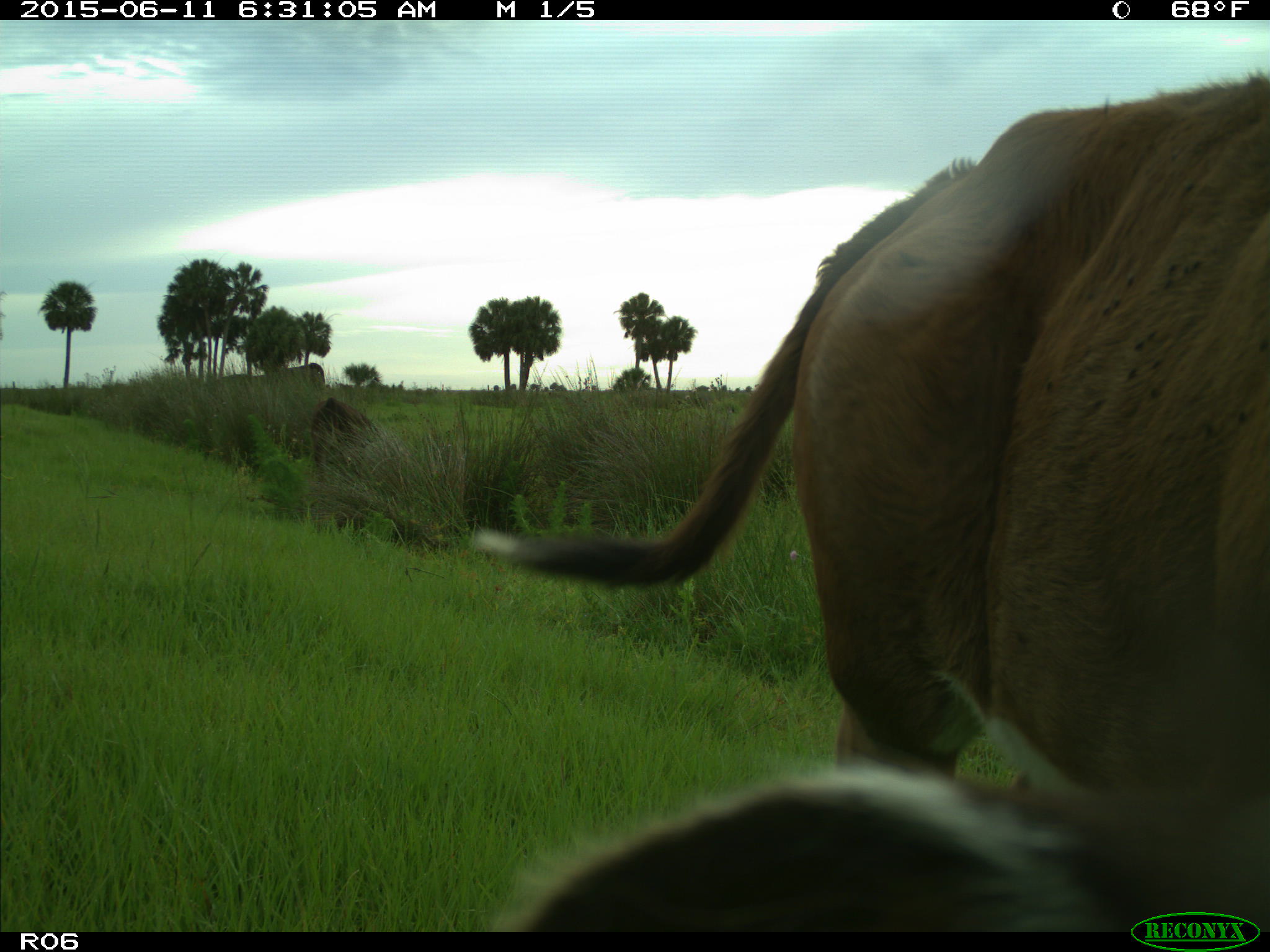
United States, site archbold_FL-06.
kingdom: Animalia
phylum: Chordata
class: Mammalia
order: Artiodactyla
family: Bovidae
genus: Bos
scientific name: Bos taurus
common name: domestic cow